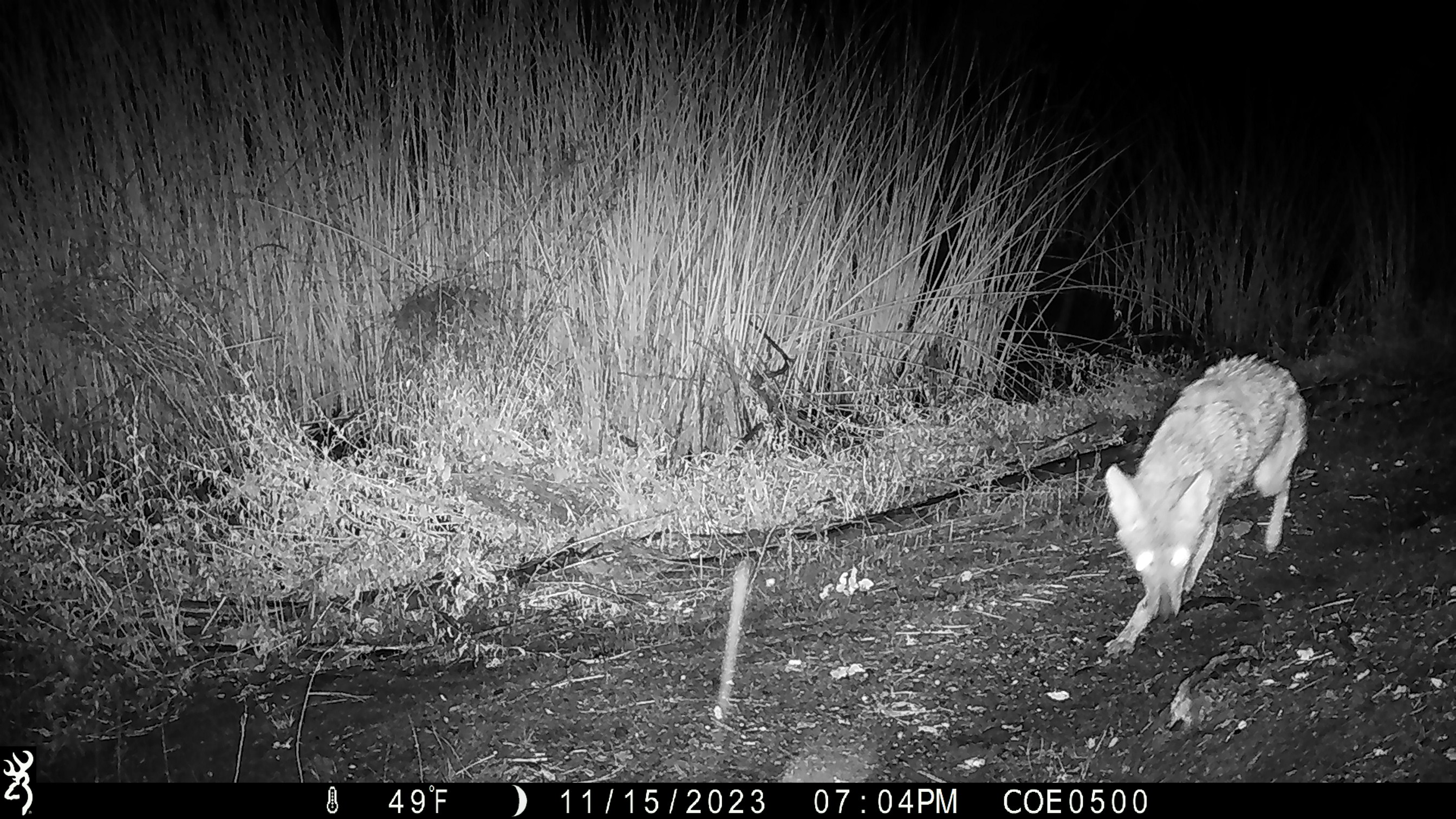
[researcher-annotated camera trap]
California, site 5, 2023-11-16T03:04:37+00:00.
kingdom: Animalia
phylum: Chordata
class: Mammalia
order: Carnivora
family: Canidae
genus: Canis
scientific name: Canis latrans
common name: coyote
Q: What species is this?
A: Coyote (Canis latrans).